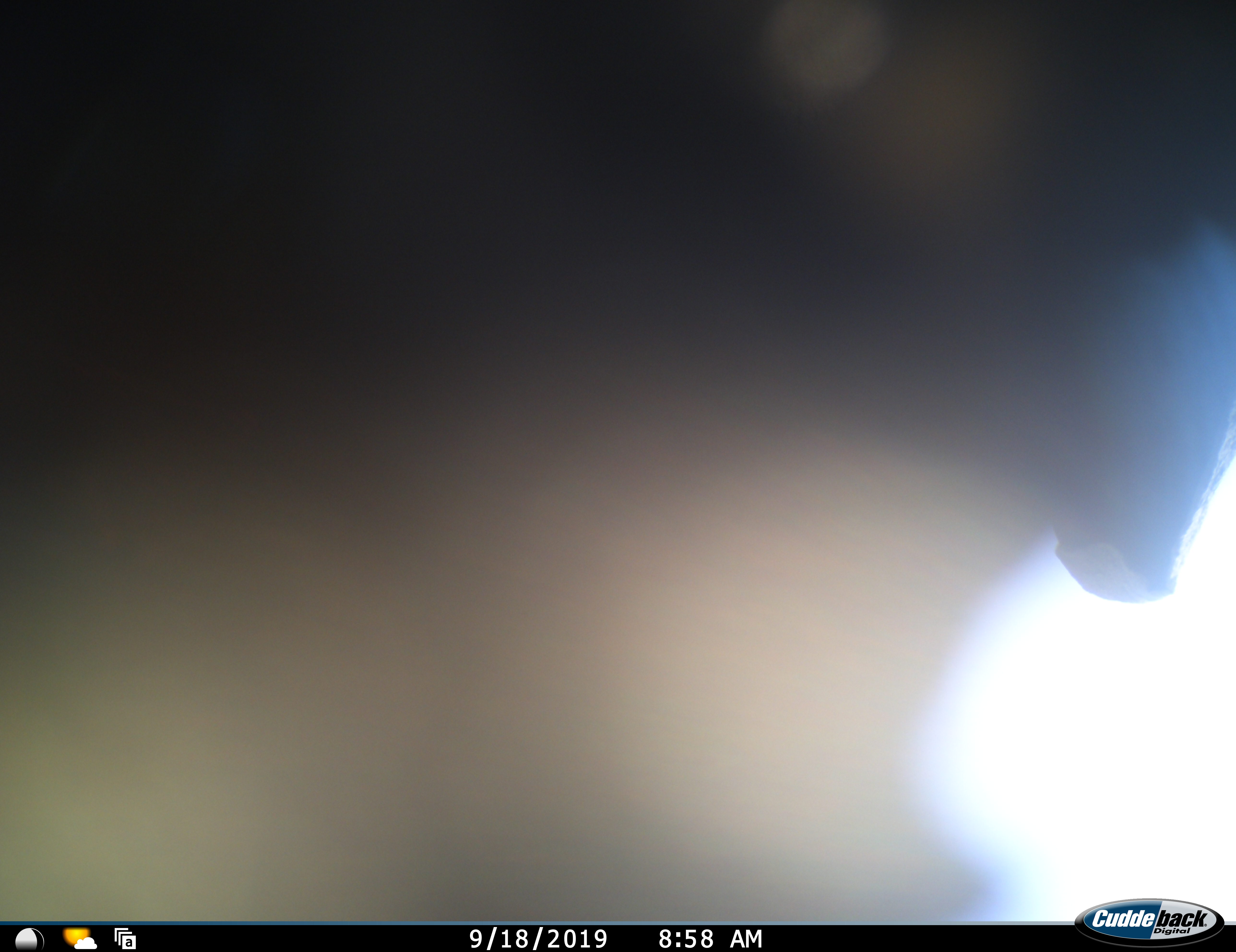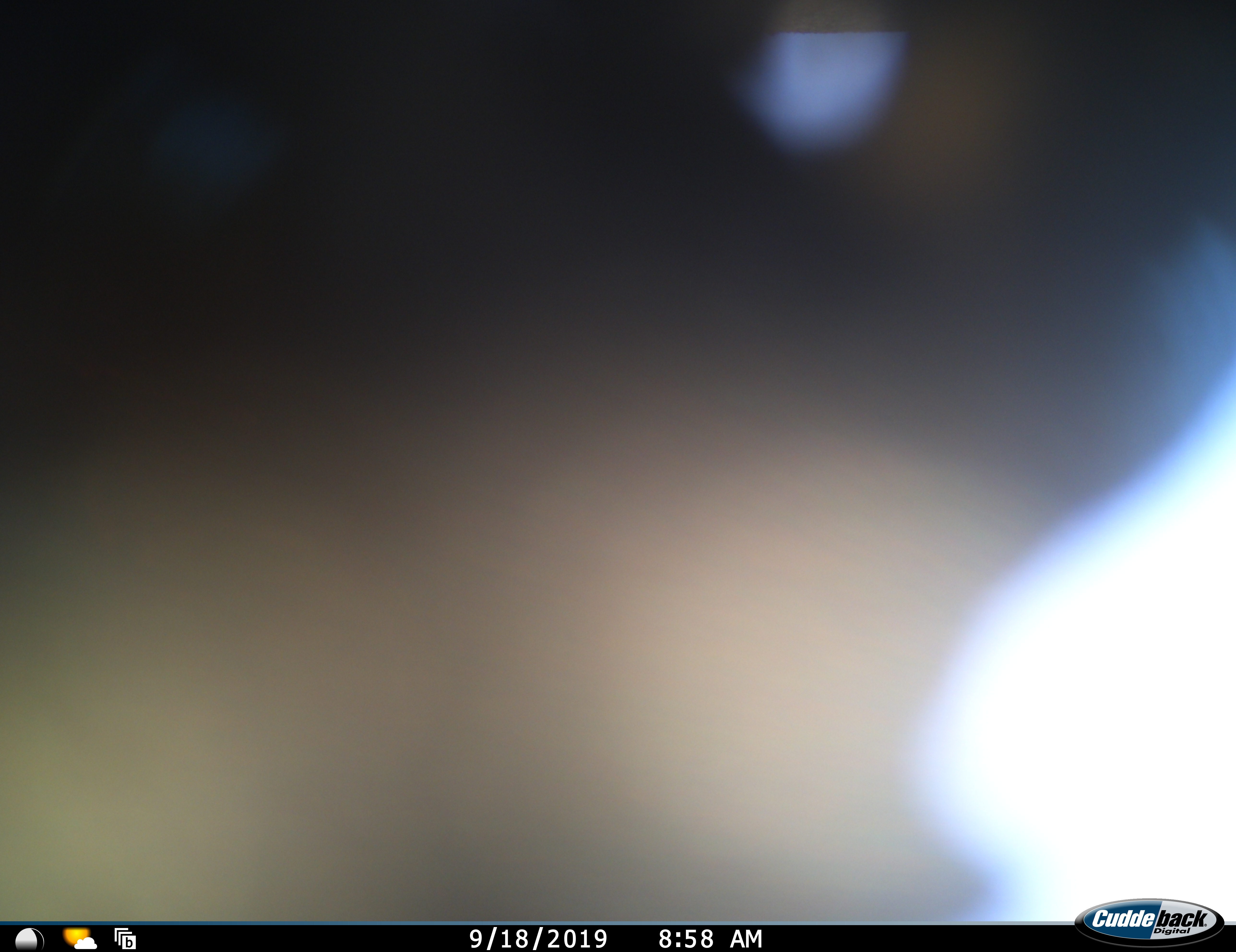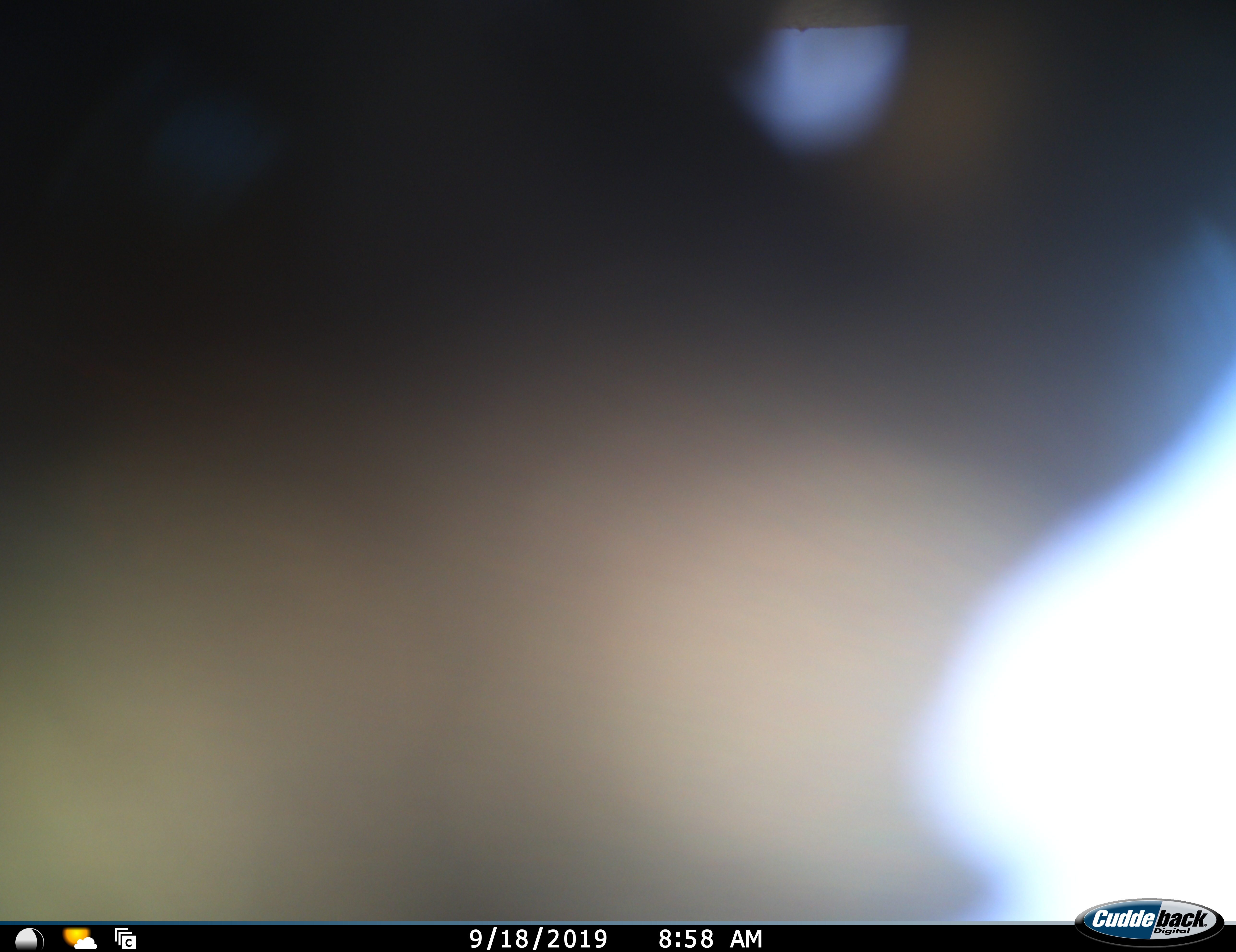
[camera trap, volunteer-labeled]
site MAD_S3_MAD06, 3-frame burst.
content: unidentified animal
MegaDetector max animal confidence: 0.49